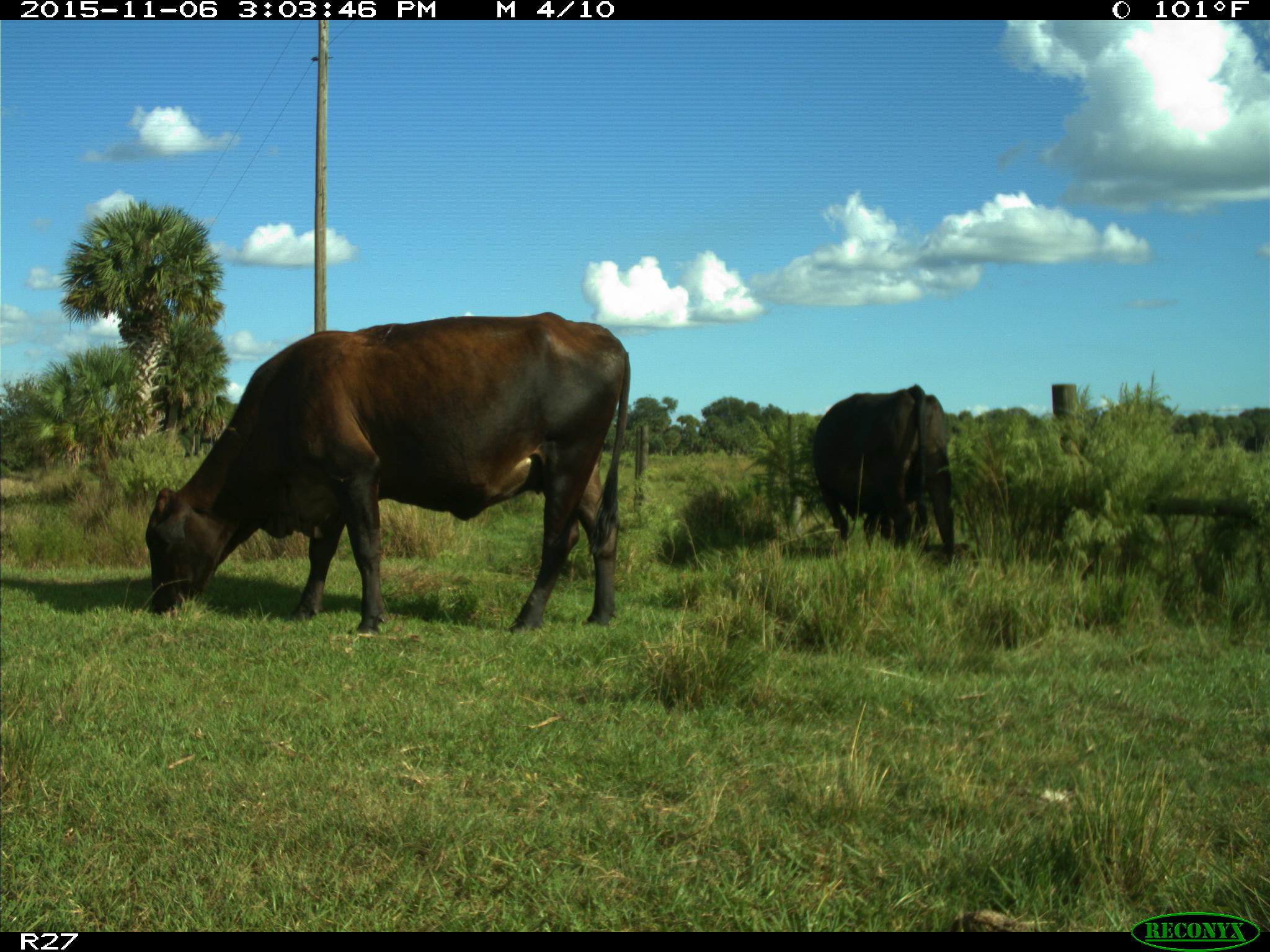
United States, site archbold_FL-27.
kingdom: Animalia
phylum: Chordata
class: Mammalia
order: Artiodactyla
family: Bovidae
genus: Bos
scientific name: Bos taurus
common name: domestic cow